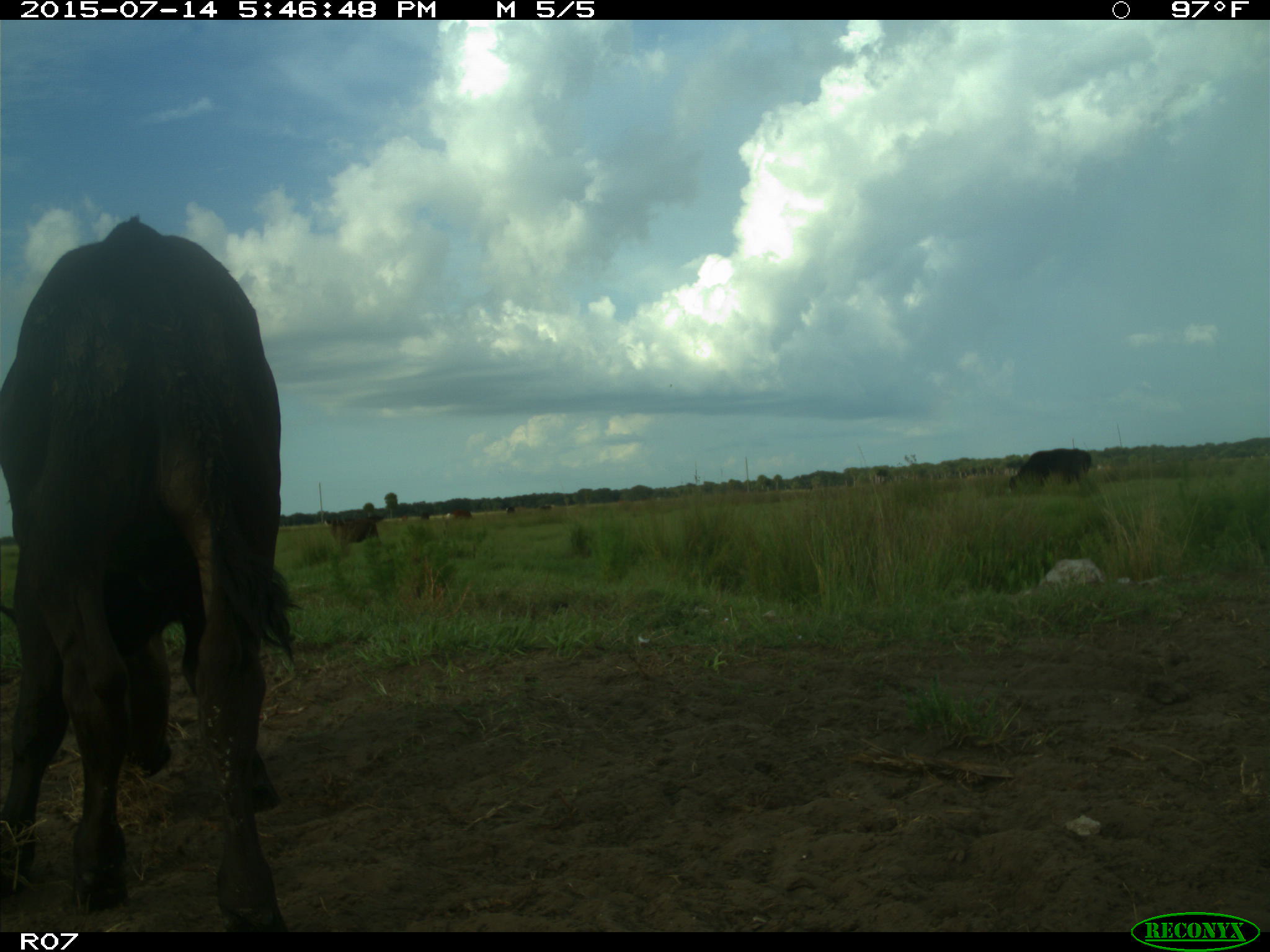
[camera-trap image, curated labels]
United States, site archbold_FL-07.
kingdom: Animalia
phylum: Chordata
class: Mammalia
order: Artiodactyla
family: Bovidae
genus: Bos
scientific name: Bos taurus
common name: domestic cow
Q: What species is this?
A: Bos taurus (domestic cow).